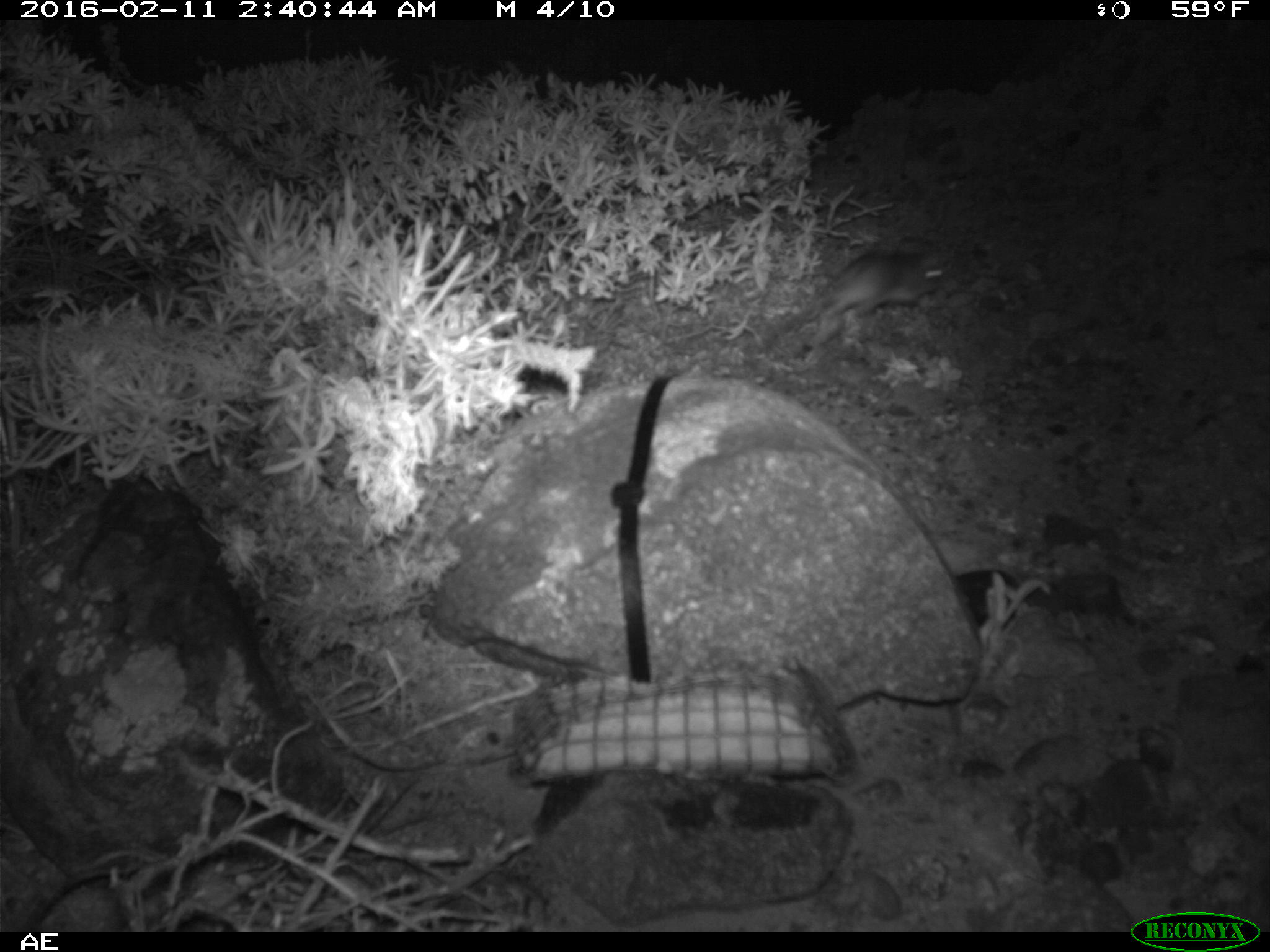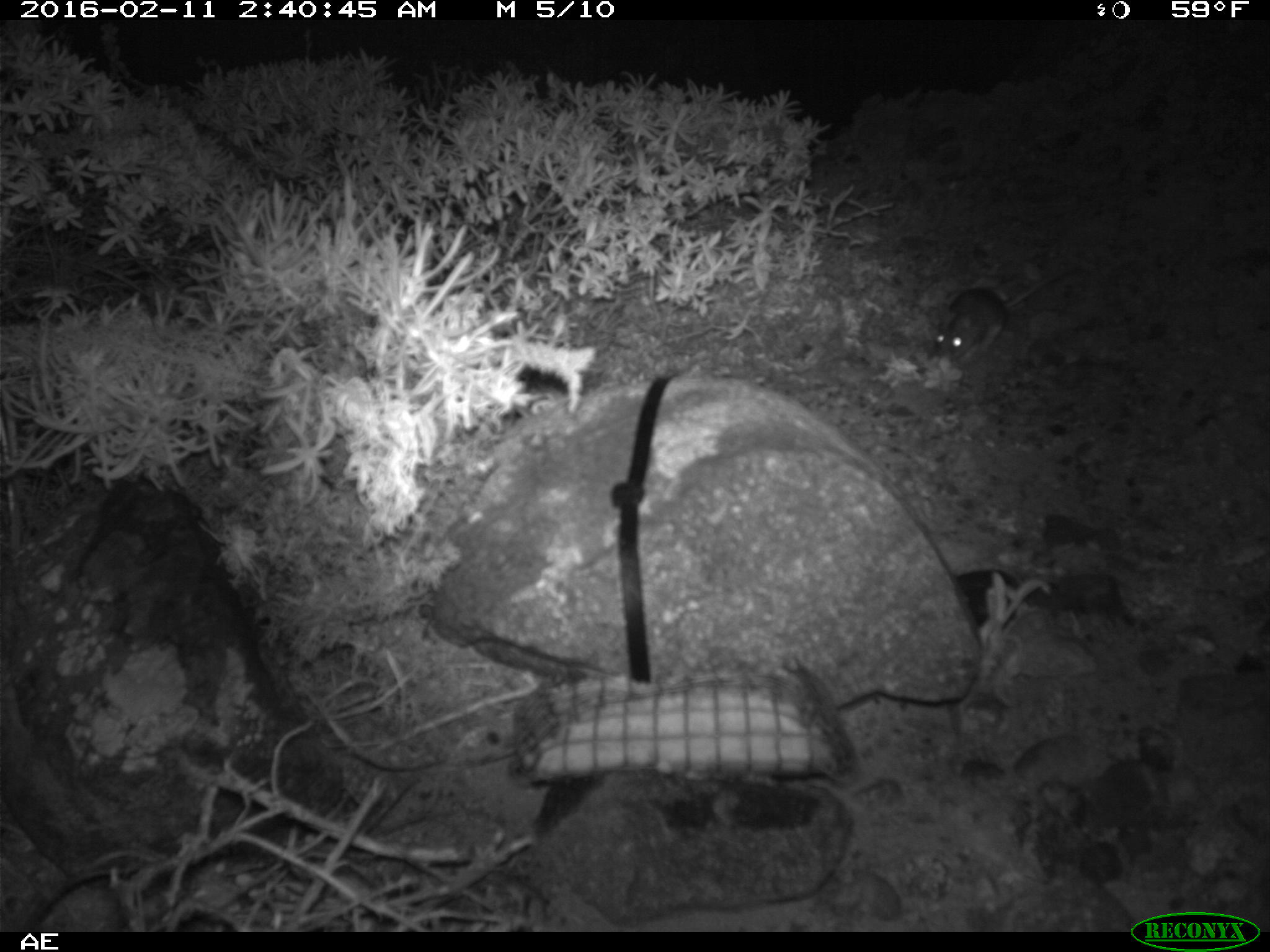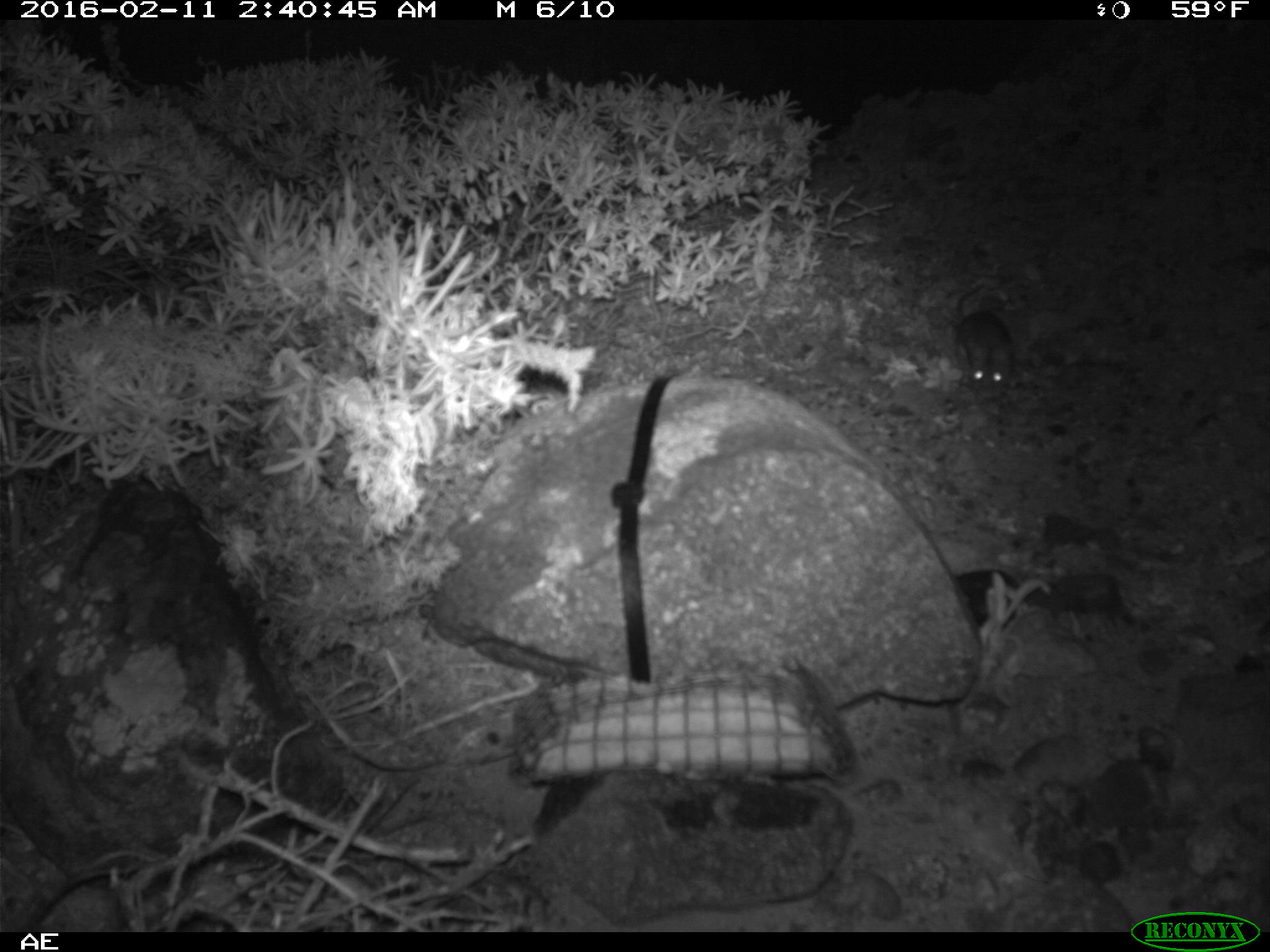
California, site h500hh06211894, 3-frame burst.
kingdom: Animalia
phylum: Chordata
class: Mammalia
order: Rodentia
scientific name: Rodentia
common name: rodent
Rodent (Rodentia).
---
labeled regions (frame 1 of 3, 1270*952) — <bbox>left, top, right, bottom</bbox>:
rodent: <bbox>781, 245, 946, 334</bbox>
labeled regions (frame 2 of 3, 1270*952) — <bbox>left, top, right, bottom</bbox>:
rodent: <bbox>933, 264, 1078, 361</bbox>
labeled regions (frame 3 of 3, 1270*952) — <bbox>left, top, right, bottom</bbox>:
rodent: <bbox>954, 281, 1014, 400</bbox>